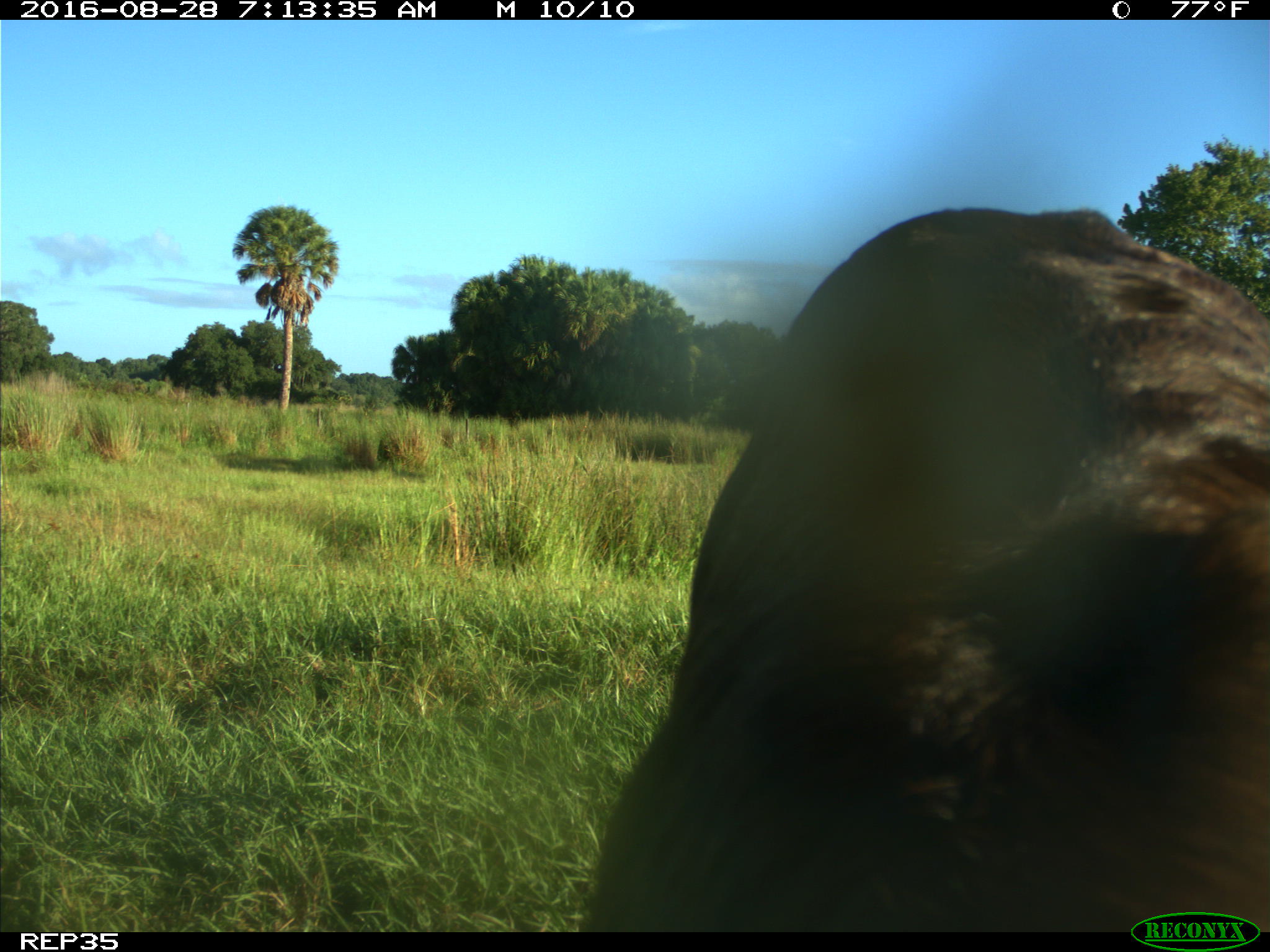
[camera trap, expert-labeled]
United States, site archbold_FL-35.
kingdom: Animalia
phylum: Chordata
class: Mammalia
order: Artiodactyla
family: Bovidae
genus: Bos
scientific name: Bos taurus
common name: domestic cow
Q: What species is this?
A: Bos taurus (domestic cow).